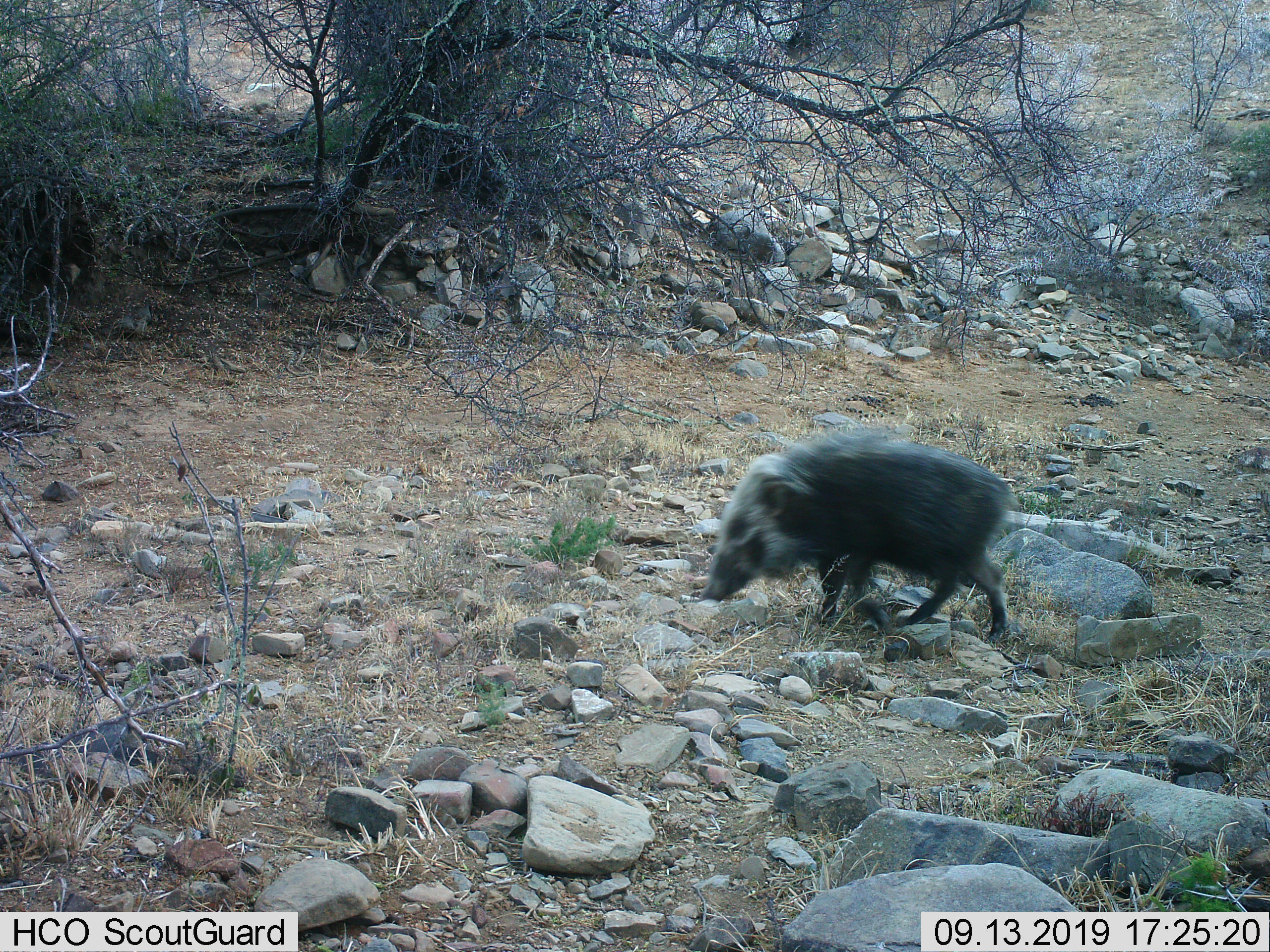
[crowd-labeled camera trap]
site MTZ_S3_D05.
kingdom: Animalia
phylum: Chordata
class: Mammalia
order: Artiodactyla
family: Suidae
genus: Potamochoerus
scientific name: Potamochoerus larvatus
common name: bushpig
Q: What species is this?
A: Bushpig (Potamochoerus larvatus).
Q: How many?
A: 1.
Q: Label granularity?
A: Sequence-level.